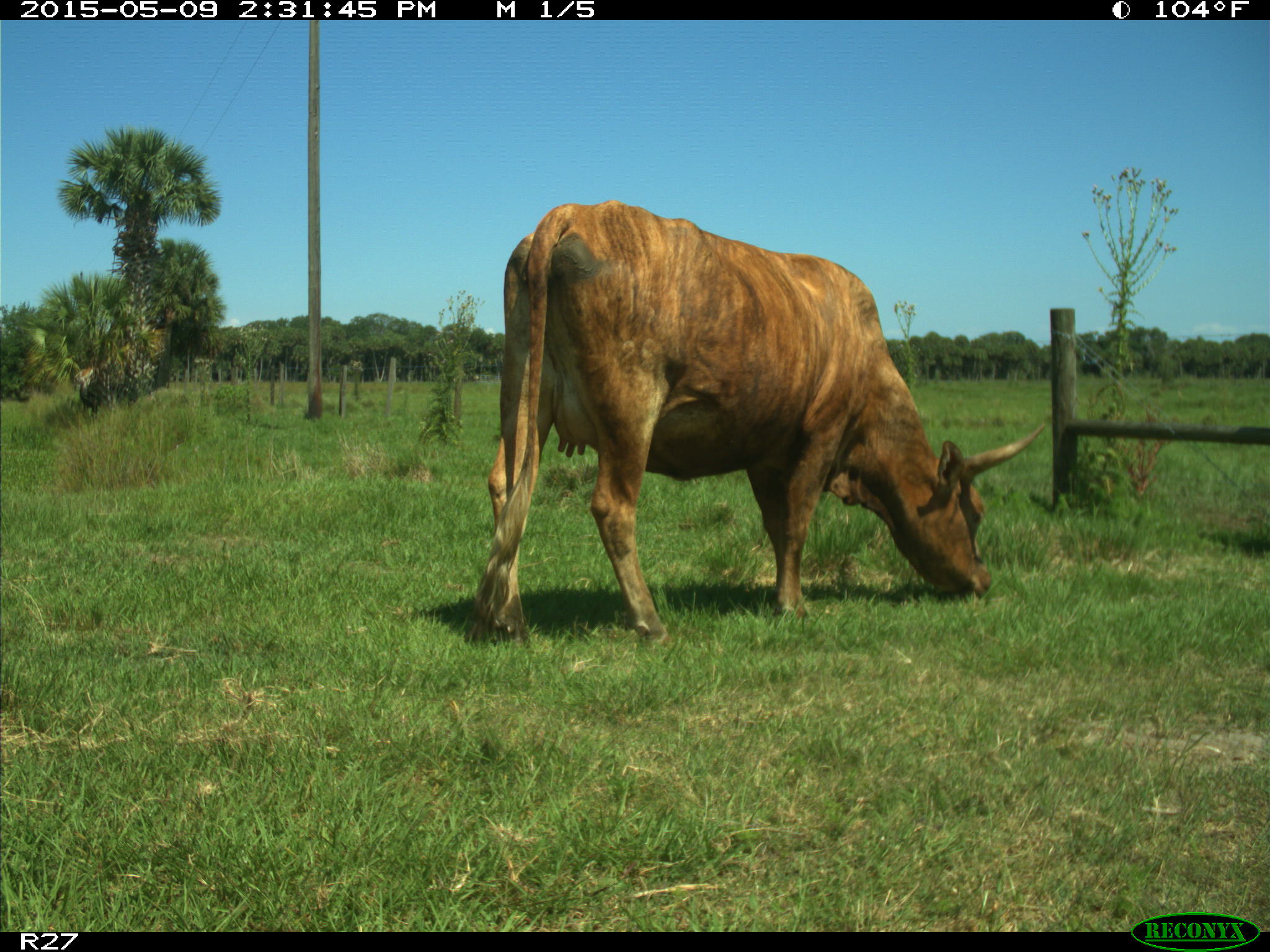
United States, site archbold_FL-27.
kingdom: Animalia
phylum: Chordata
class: Mammalia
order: Artiodactyla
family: Bovidae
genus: Bos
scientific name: Bos taurus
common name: domestic cow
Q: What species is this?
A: Bos taurus (domestic cow).